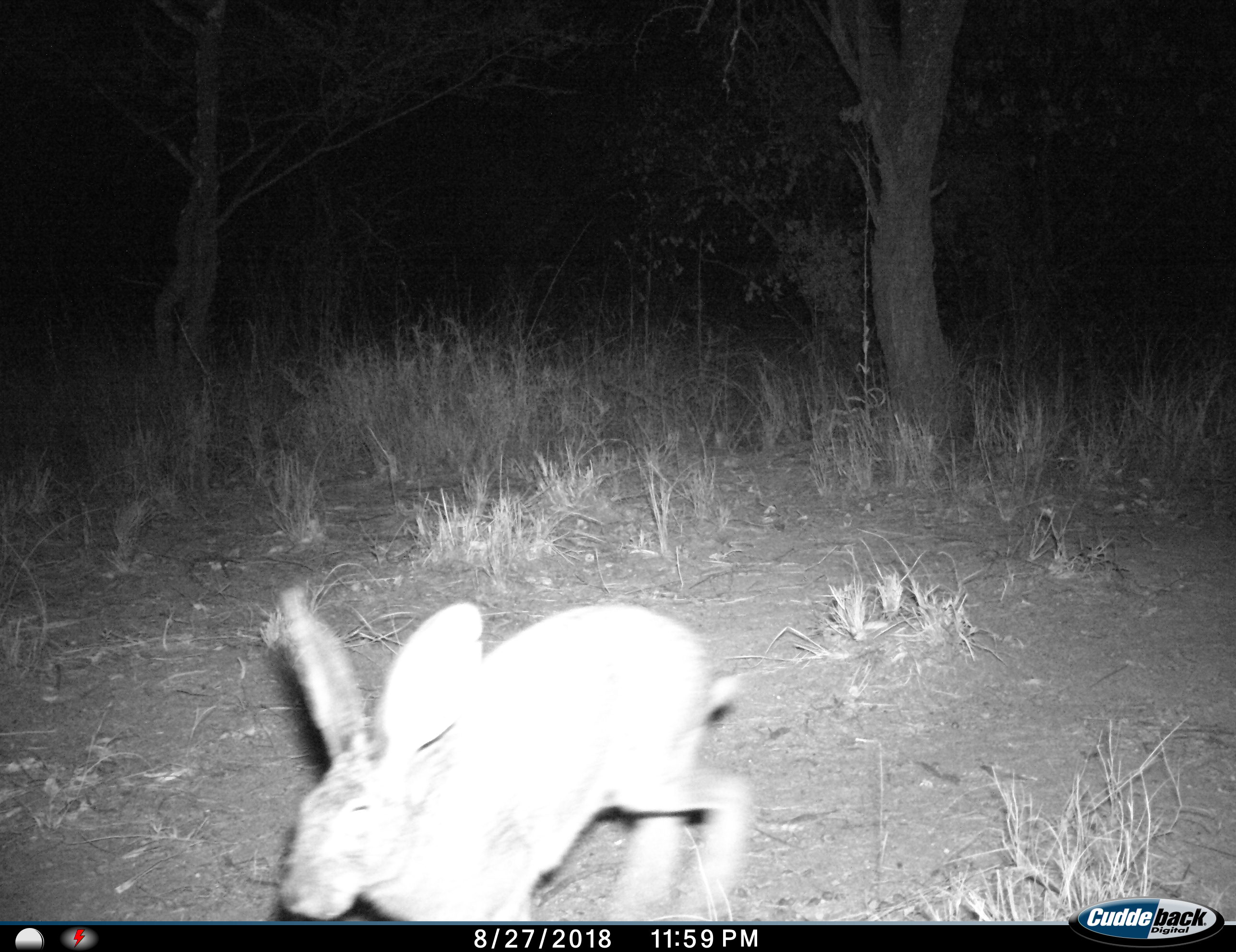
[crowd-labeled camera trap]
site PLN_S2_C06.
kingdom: Animalia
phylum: Chordata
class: Mammalia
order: Lagomorpha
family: Leporidae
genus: Lepus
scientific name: Lepus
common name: hare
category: hareunknown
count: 1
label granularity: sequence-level